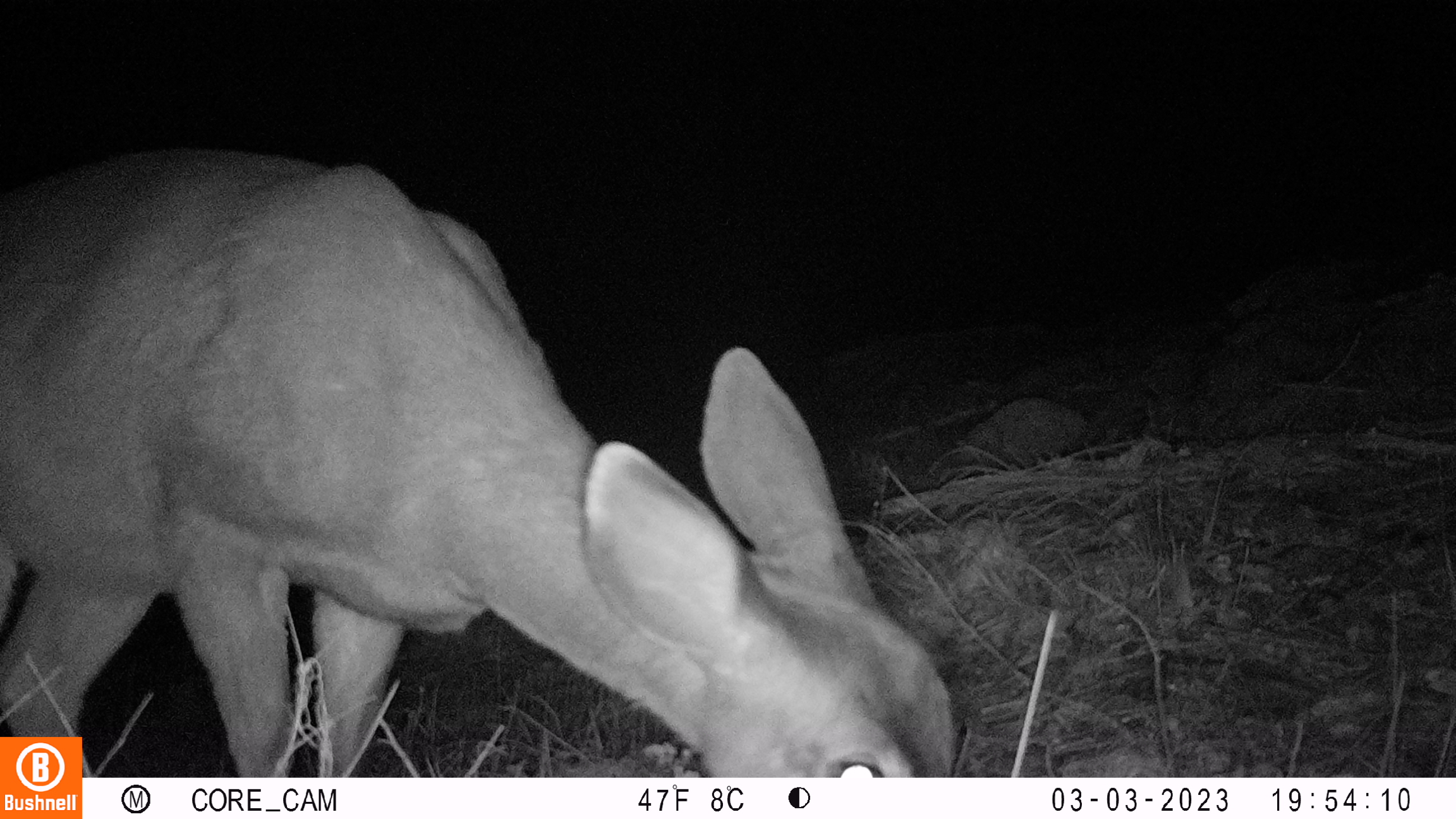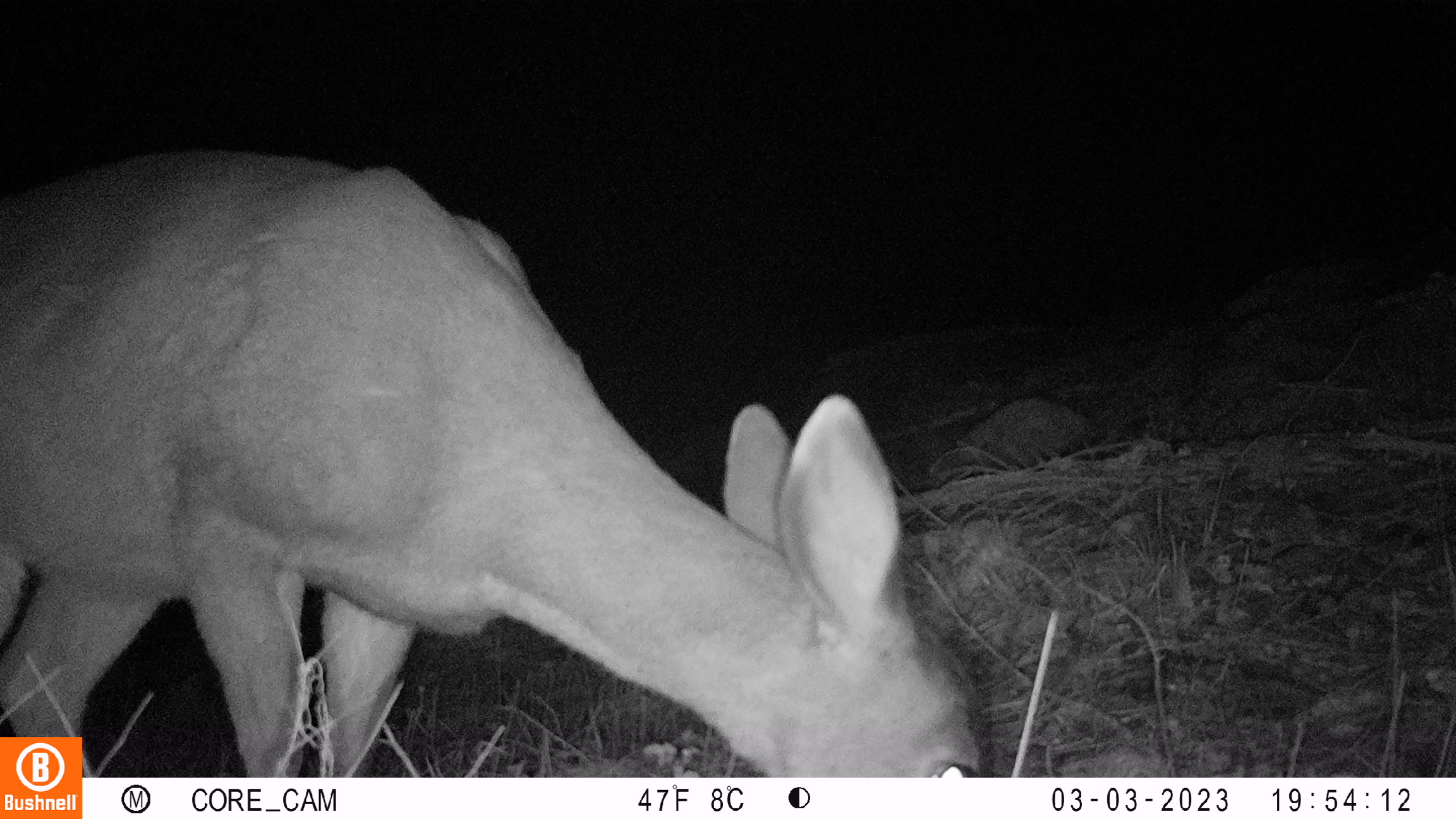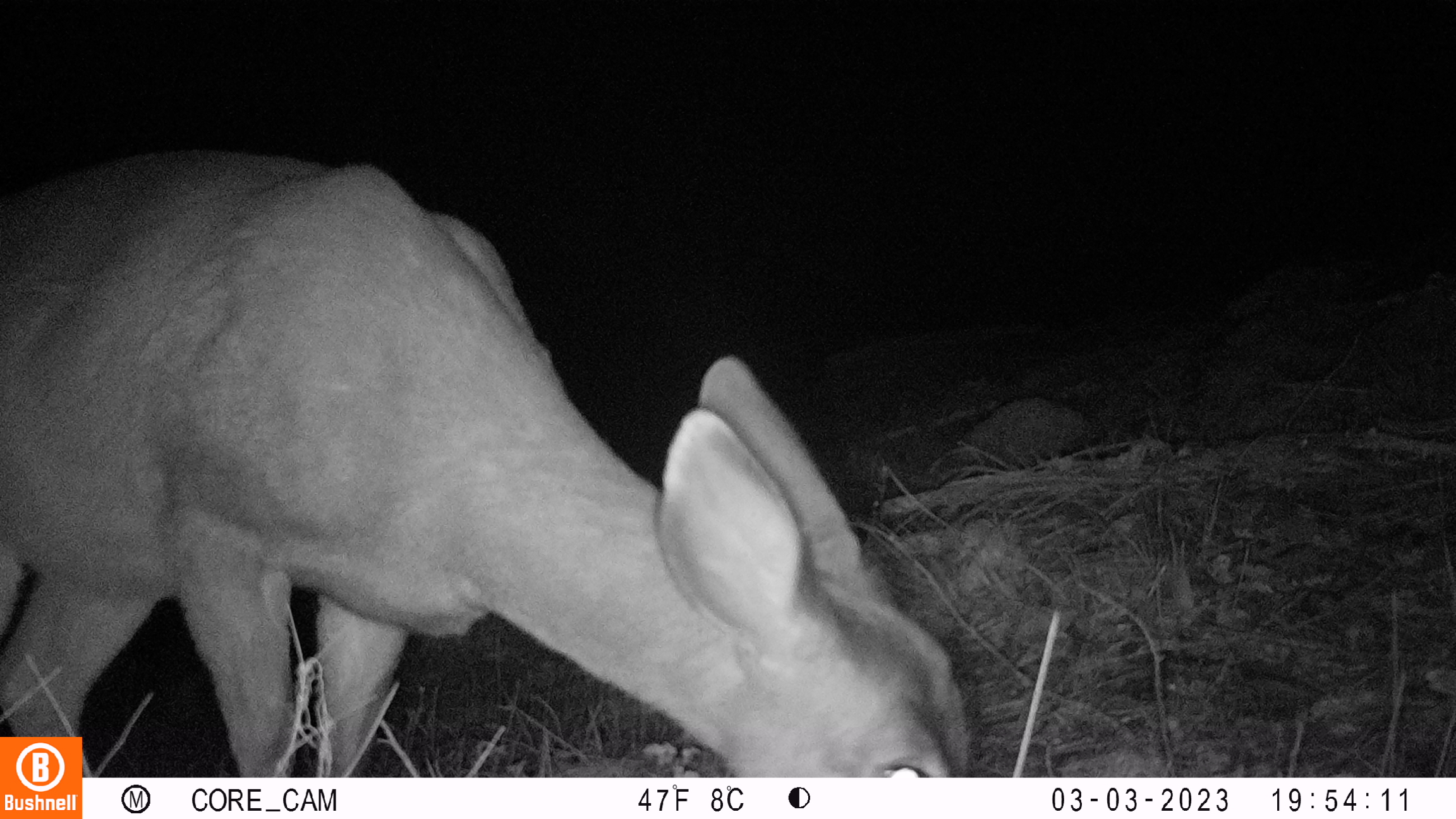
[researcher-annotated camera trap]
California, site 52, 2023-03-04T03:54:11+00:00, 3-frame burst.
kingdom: Animalia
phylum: Chordata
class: Mammalia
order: Artiodactyla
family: Cervidae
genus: Odocoileus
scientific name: Odocoileus hemionus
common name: mule deer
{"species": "mule deer (Odocoileus hemionus)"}